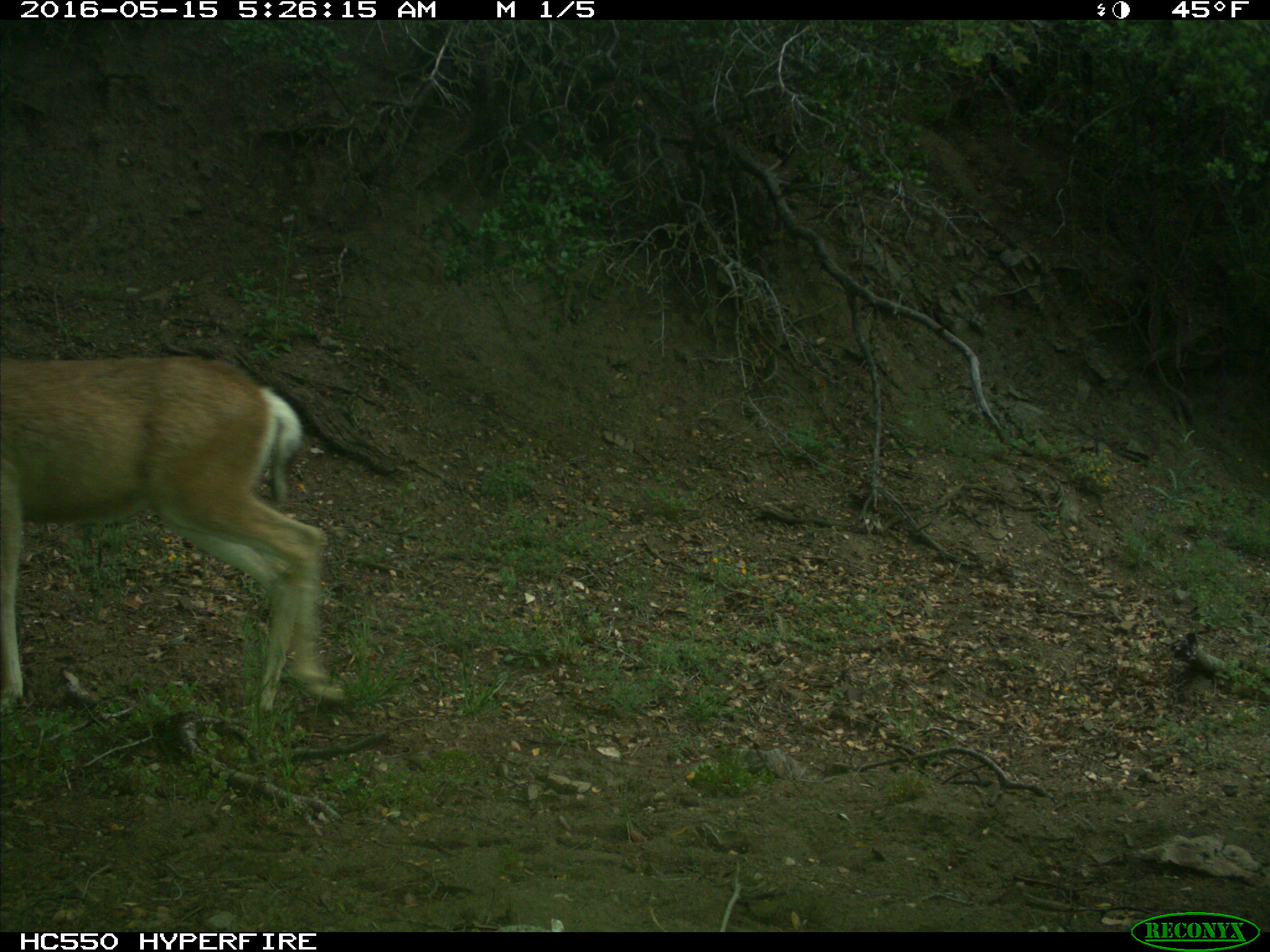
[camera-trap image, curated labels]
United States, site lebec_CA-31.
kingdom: Animalia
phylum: Chordata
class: Mammalia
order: Artiodactyla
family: Cervidae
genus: Odocoileus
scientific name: Odocoileus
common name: deer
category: unidentified deer